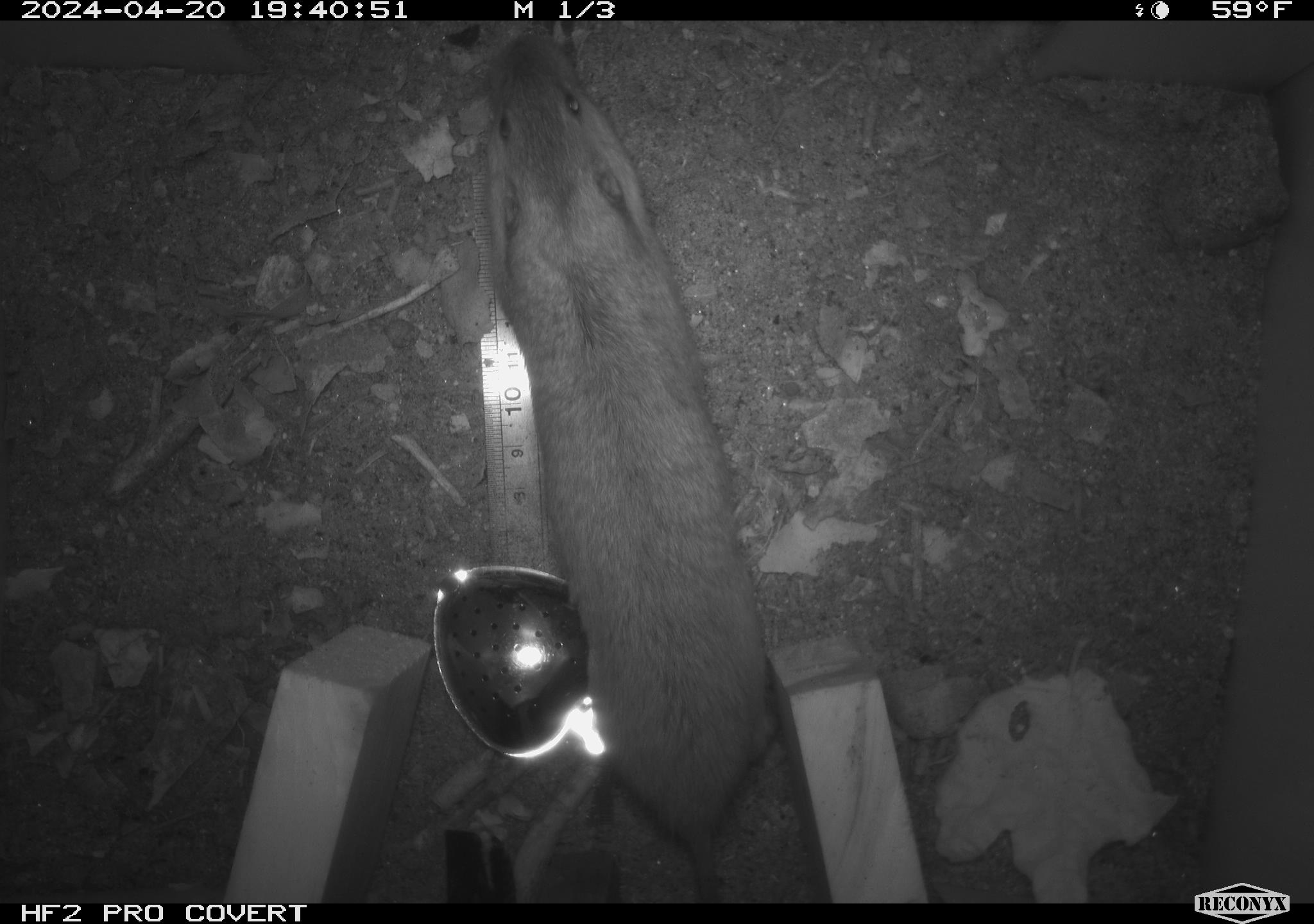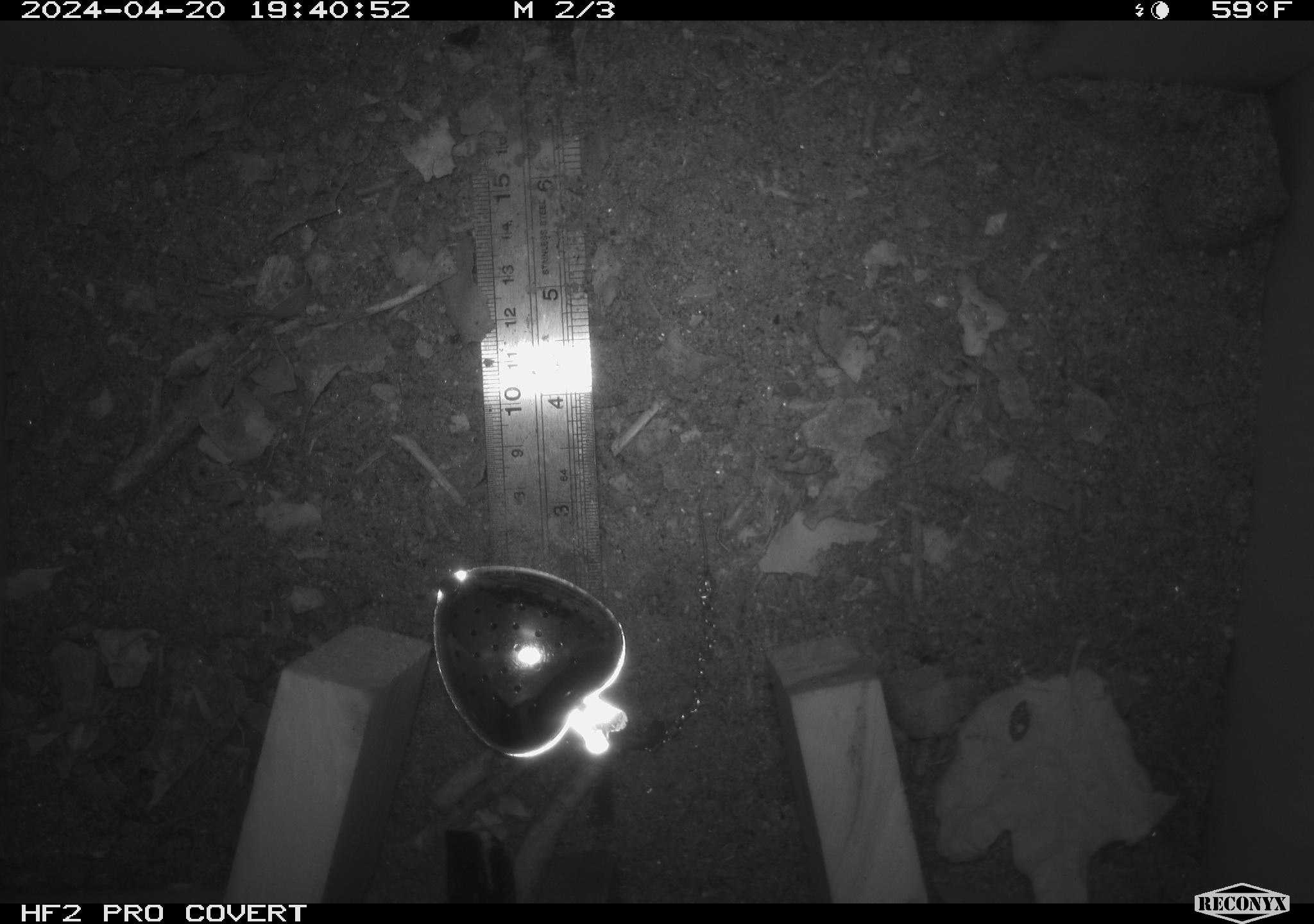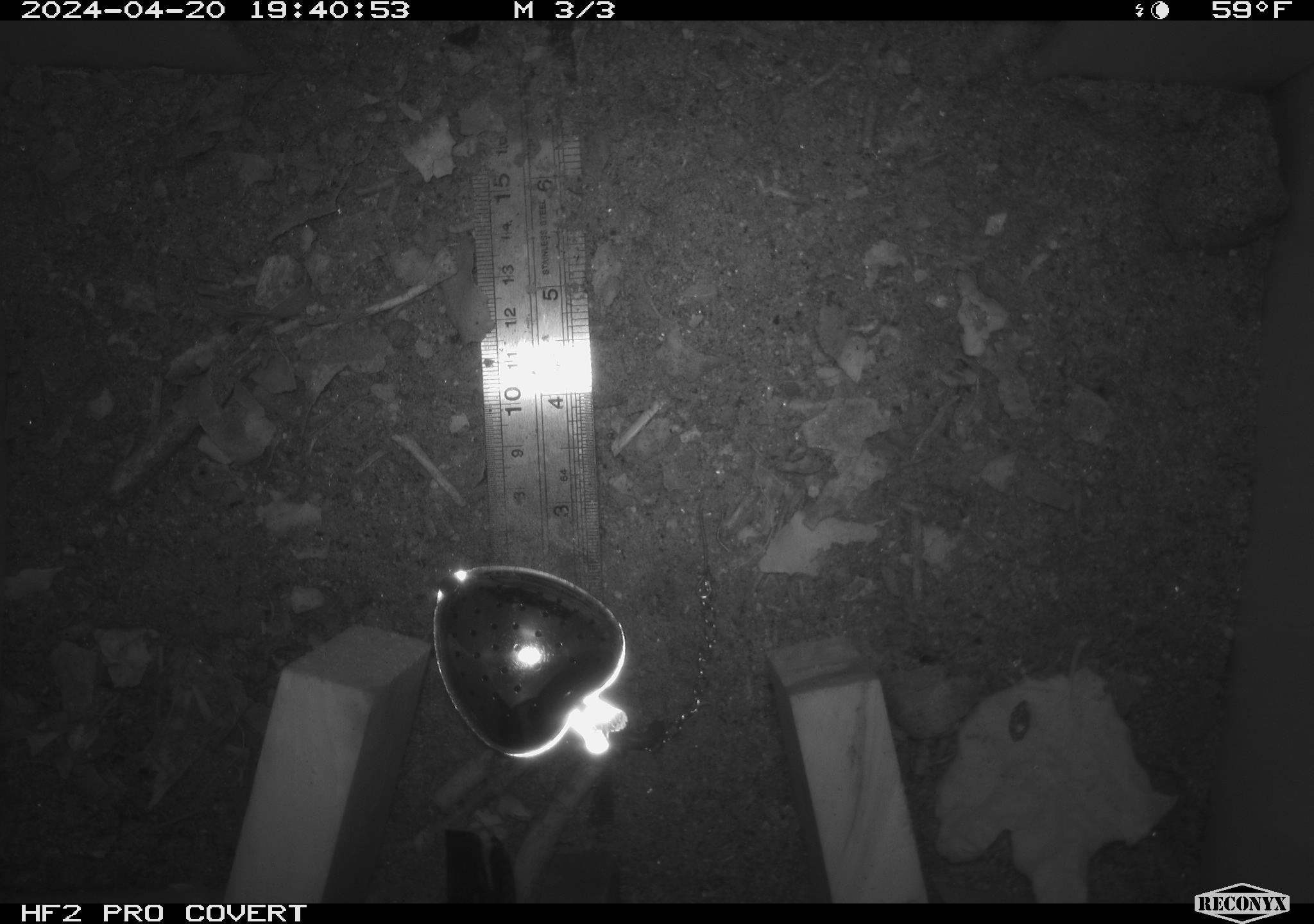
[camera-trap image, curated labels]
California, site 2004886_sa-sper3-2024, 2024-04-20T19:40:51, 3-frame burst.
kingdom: Animalia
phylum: Chordata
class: Mammalia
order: Rodentia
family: Geomyidae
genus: Thomomys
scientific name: Thomomys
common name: smooth-toothed pocket gophers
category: thomomys species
Thomomys species (smooth-toothed pocket gophers) (Thomomys).